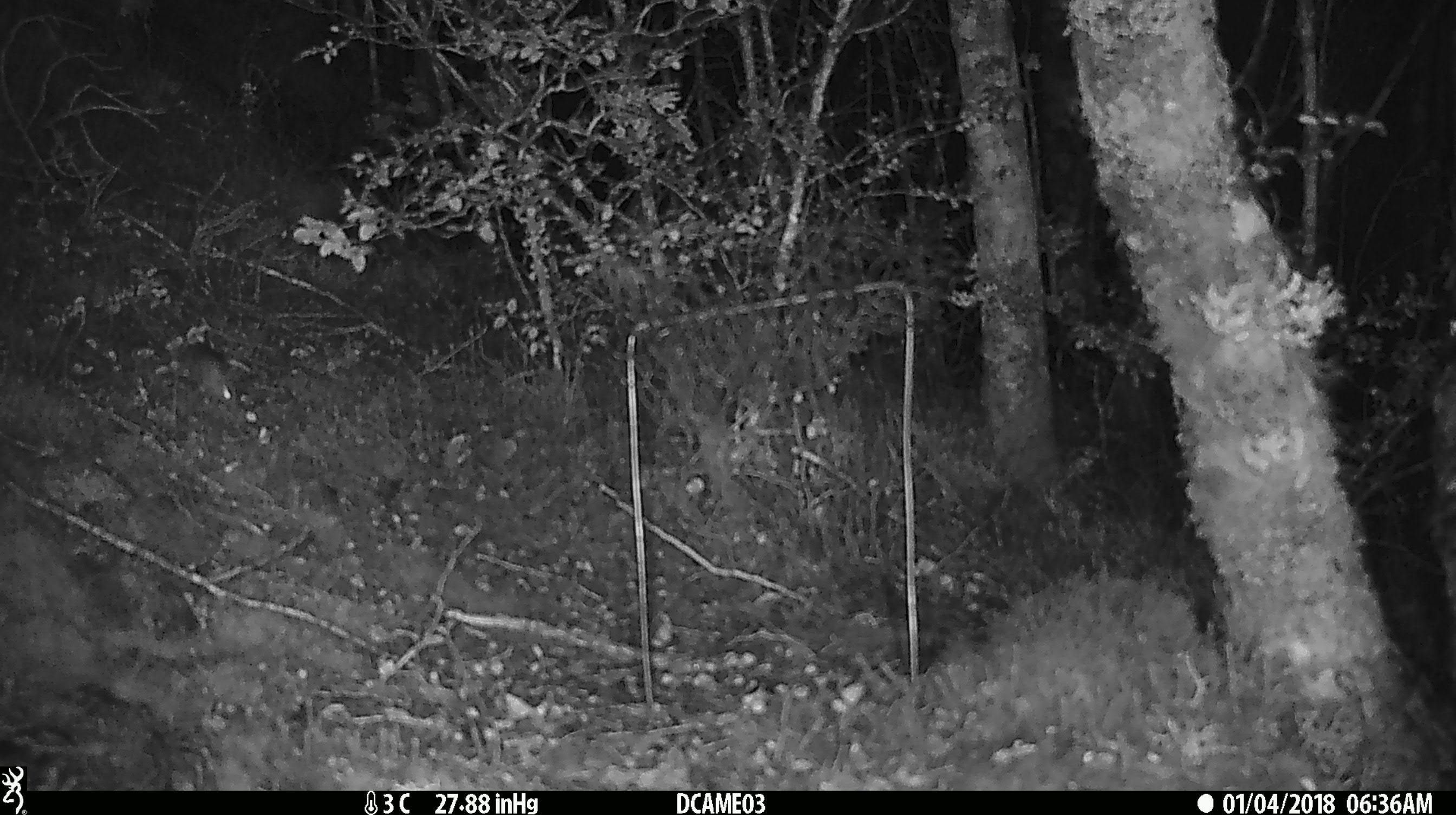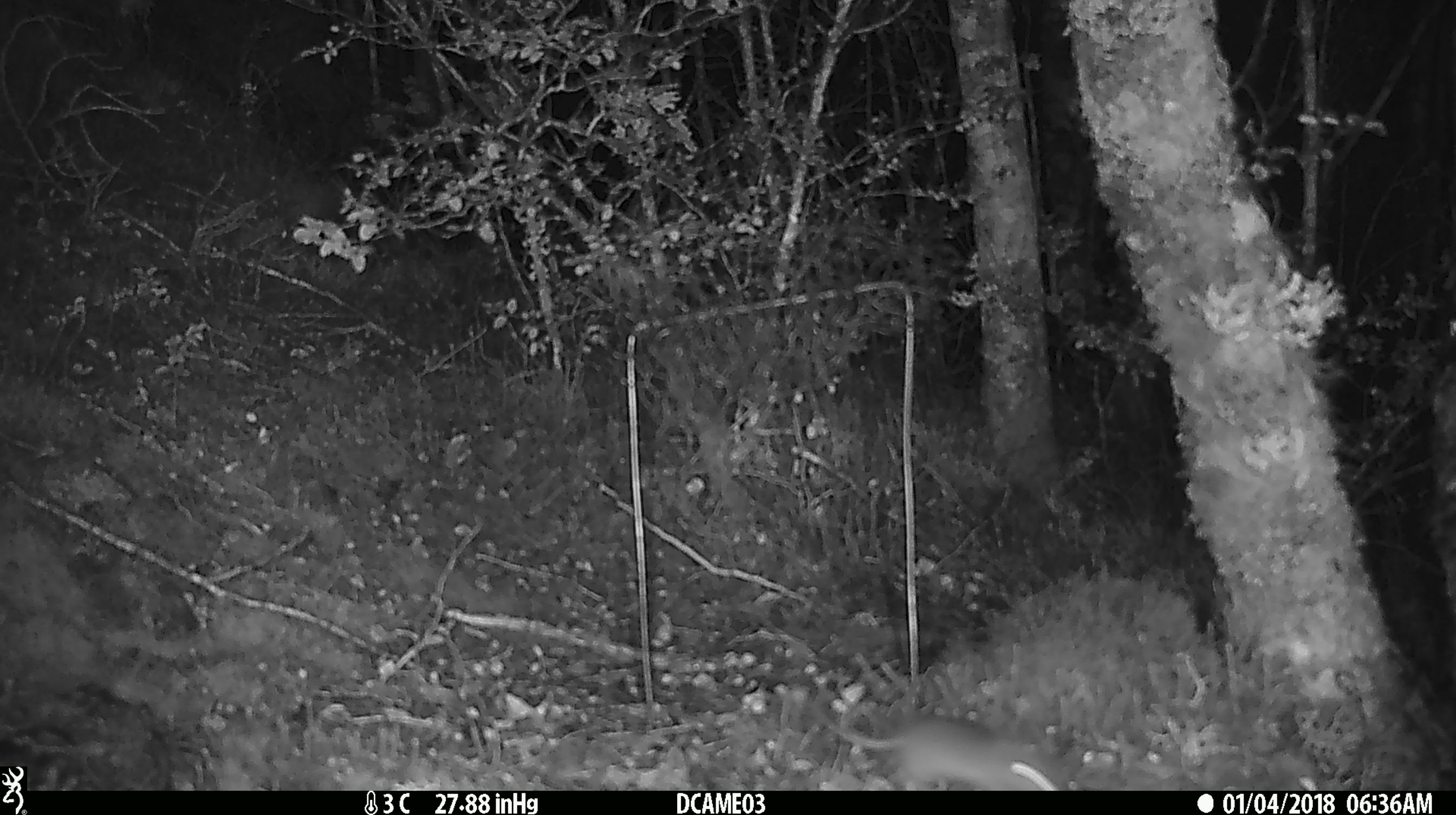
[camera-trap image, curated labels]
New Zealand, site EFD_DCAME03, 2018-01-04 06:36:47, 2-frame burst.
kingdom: Animalia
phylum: Chordata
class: Mammalia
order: Rodentia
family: Muridae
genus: Mus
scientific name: Mus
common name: mouse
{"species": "mouse (Mus)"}